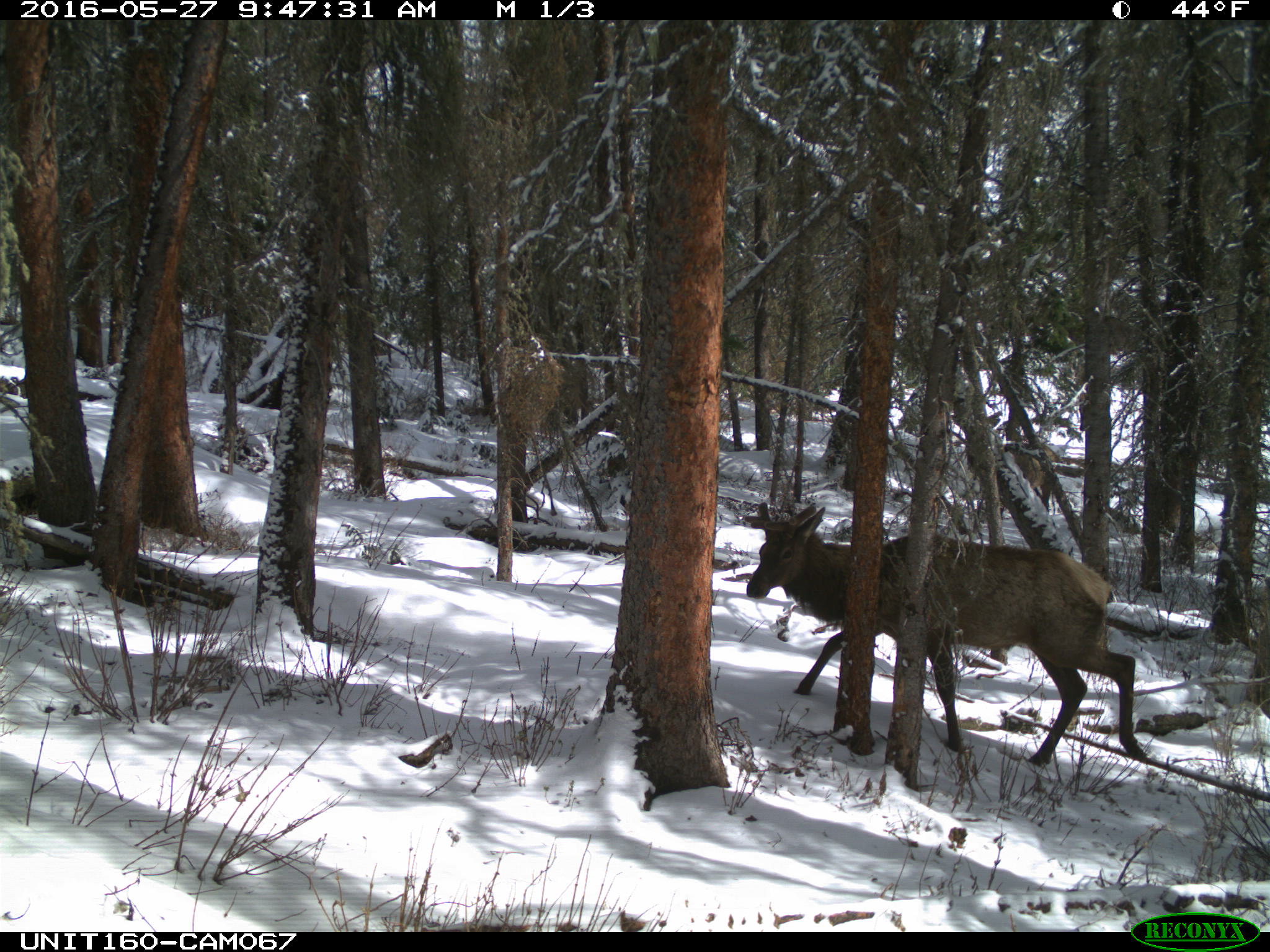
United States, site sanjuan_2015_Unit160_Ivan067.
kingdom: Animalia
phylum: Chordata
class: Mammalia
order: Artiodactyla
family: Cervidae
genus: Cervus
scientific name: Cervus elaphus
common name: red deer